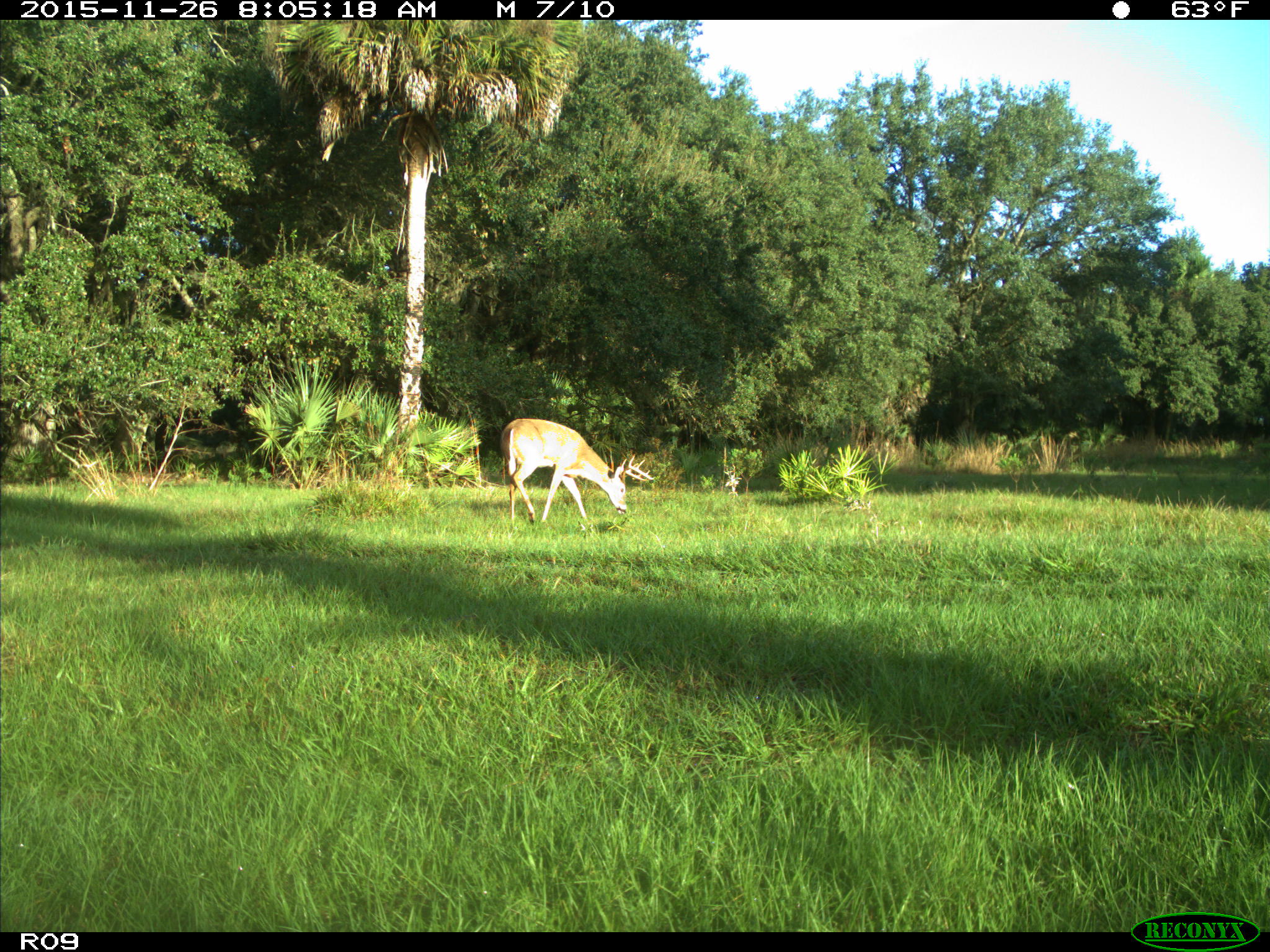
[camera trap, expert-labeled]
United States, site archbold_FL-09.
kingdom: Animalia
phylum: Chordata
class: Mammalia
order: Artiodactyla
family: Cervidae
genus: Odocoileus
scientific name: Odocoileus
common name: deer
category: unidentified deer